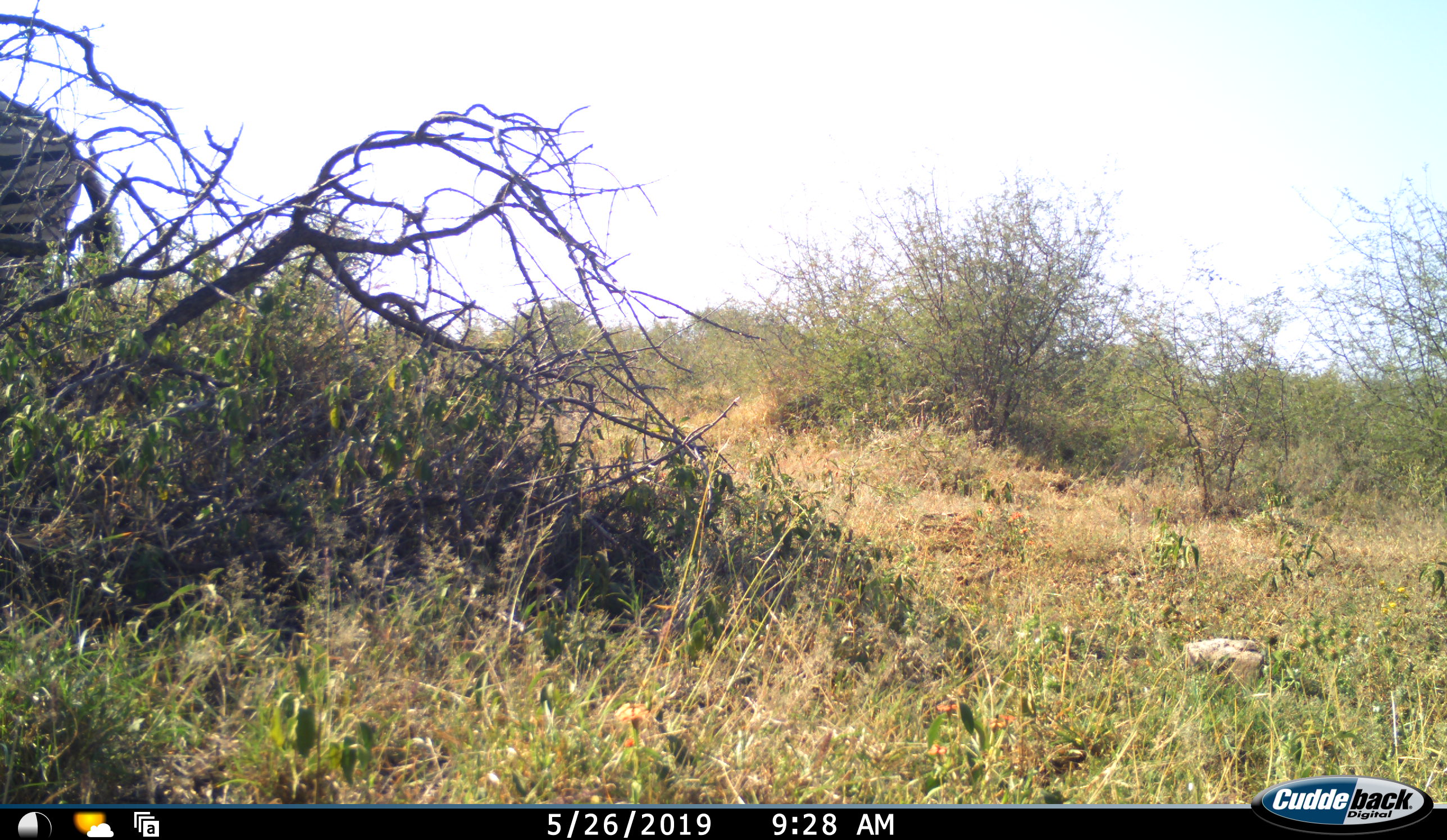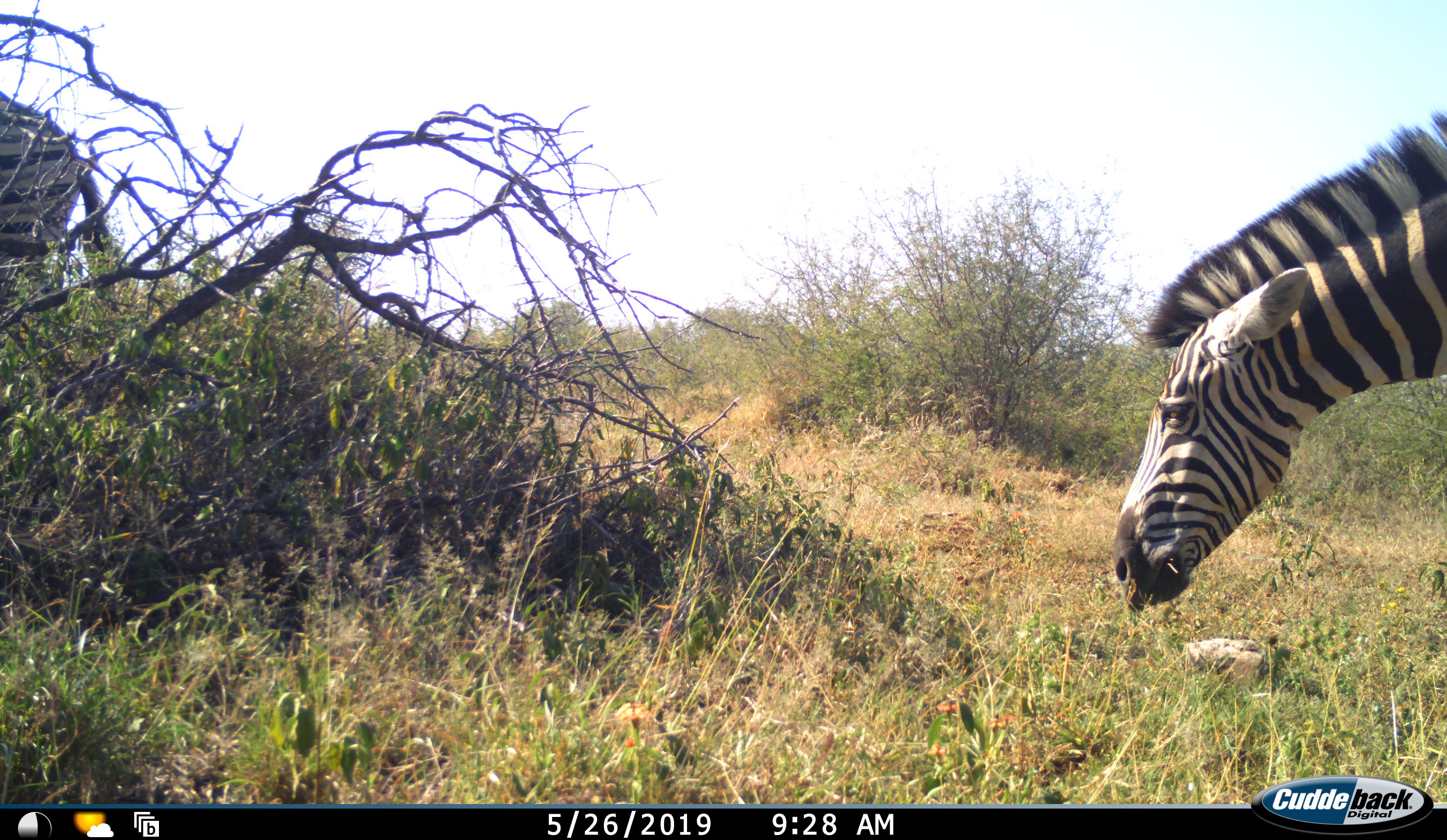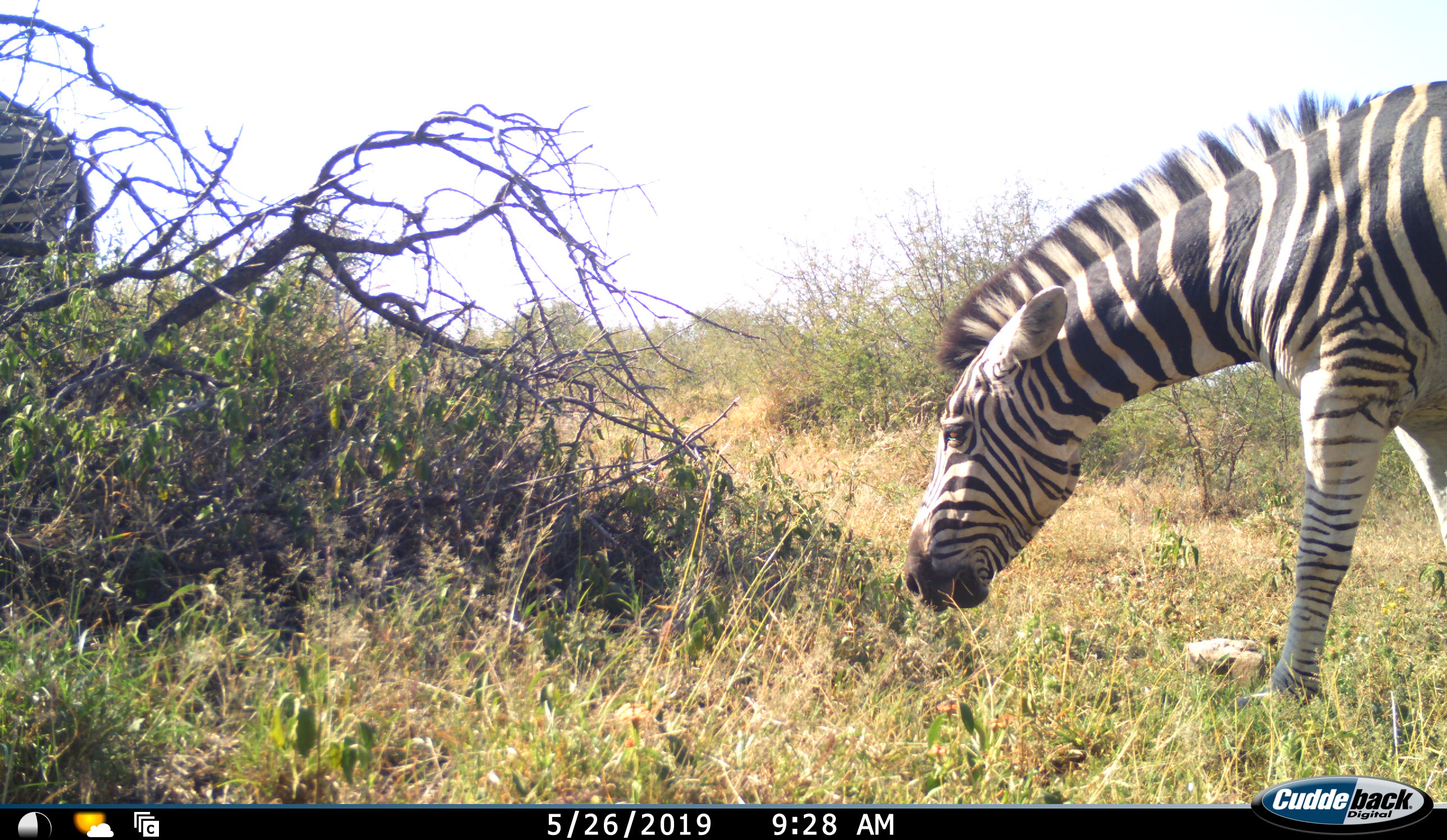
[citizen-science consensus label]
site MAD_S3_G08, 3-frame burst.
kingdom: Animalia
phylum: Chordata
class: Mammalia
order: Perissodactyla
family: Equidae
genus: Equus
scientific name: Equus quagga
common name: plains zebra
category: zebraplains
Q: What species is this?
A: Zebraplains (plains zebra) (Equus quagga).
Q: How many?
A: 2.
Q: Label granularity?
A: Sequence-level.